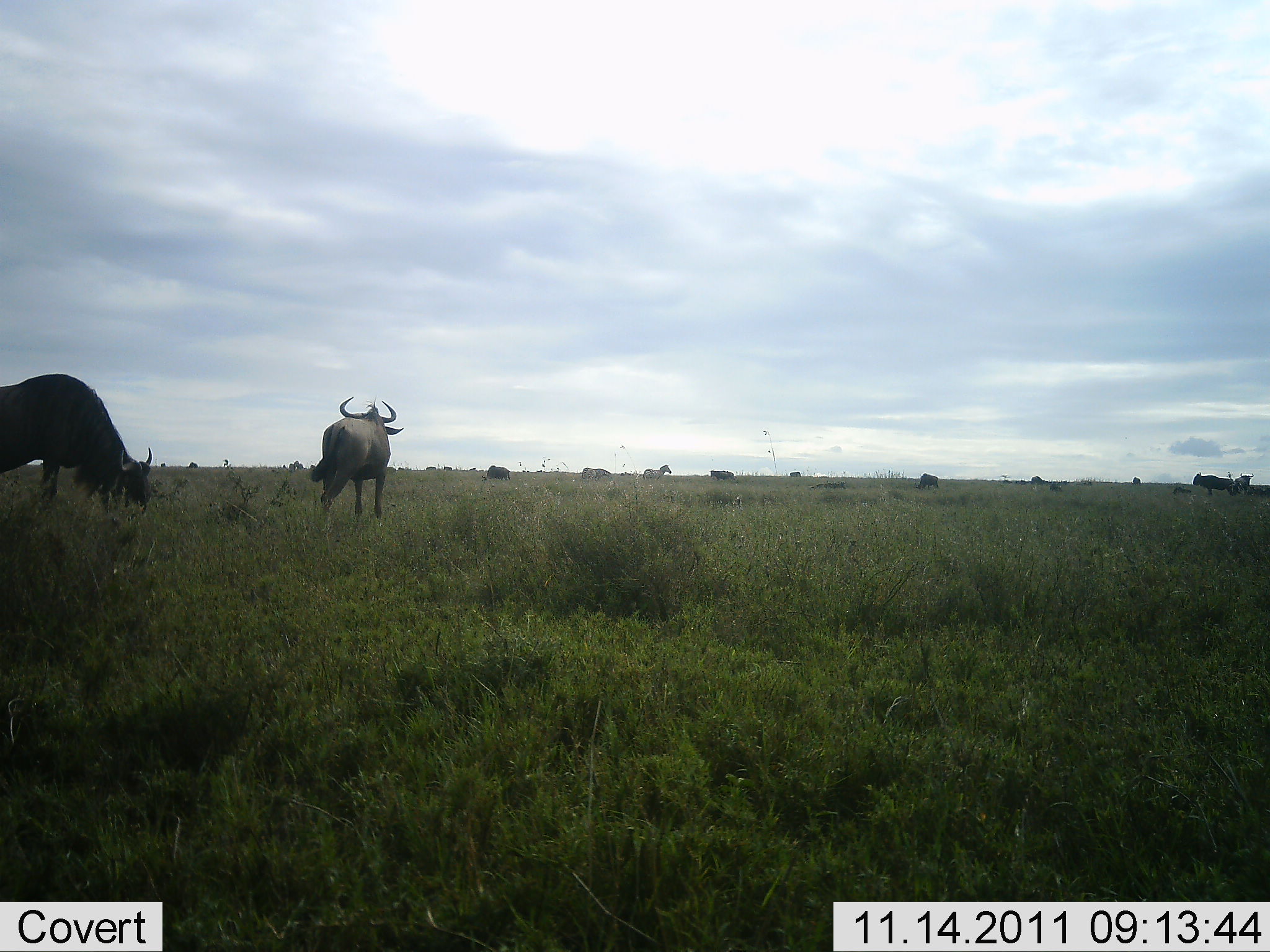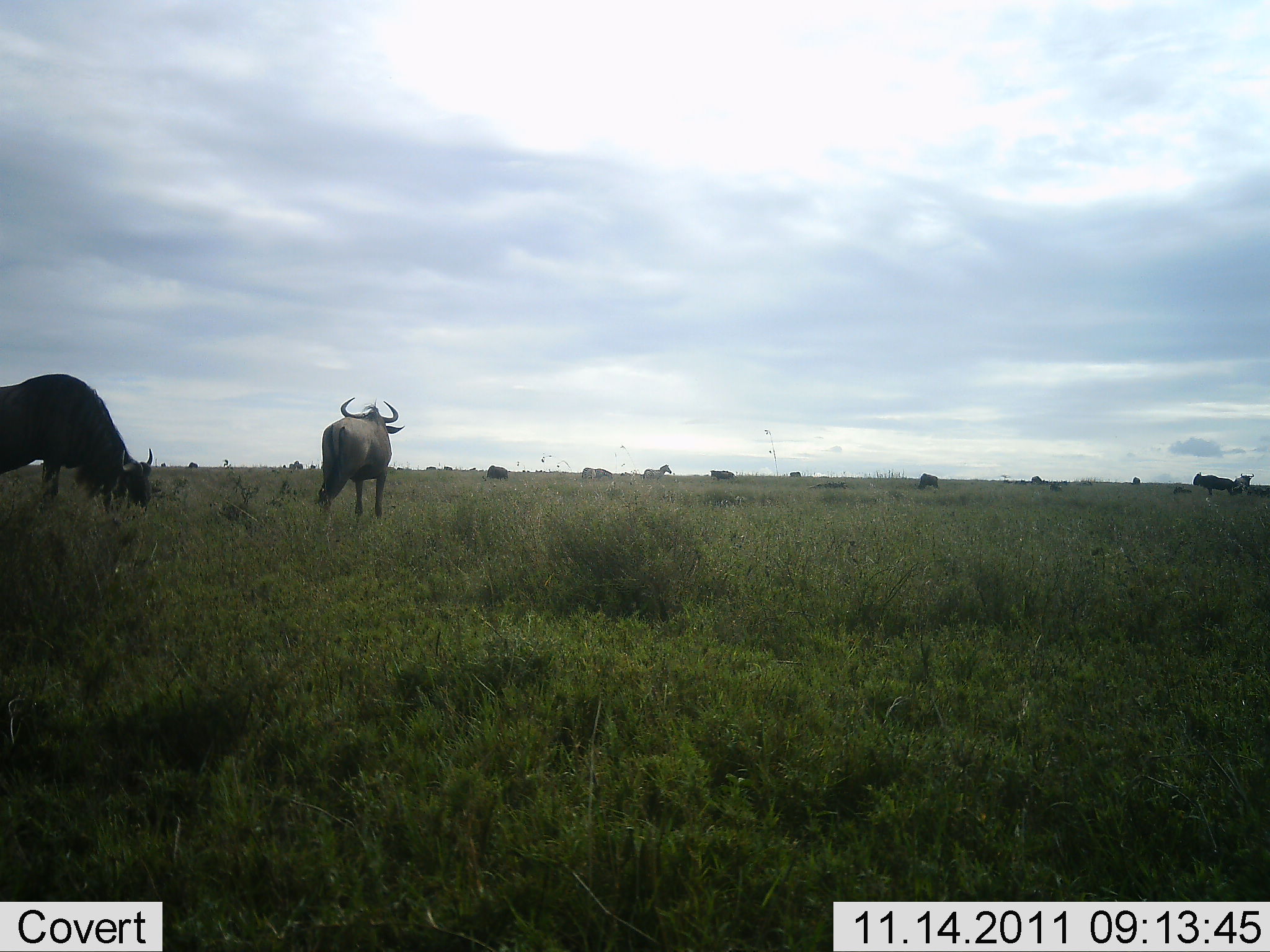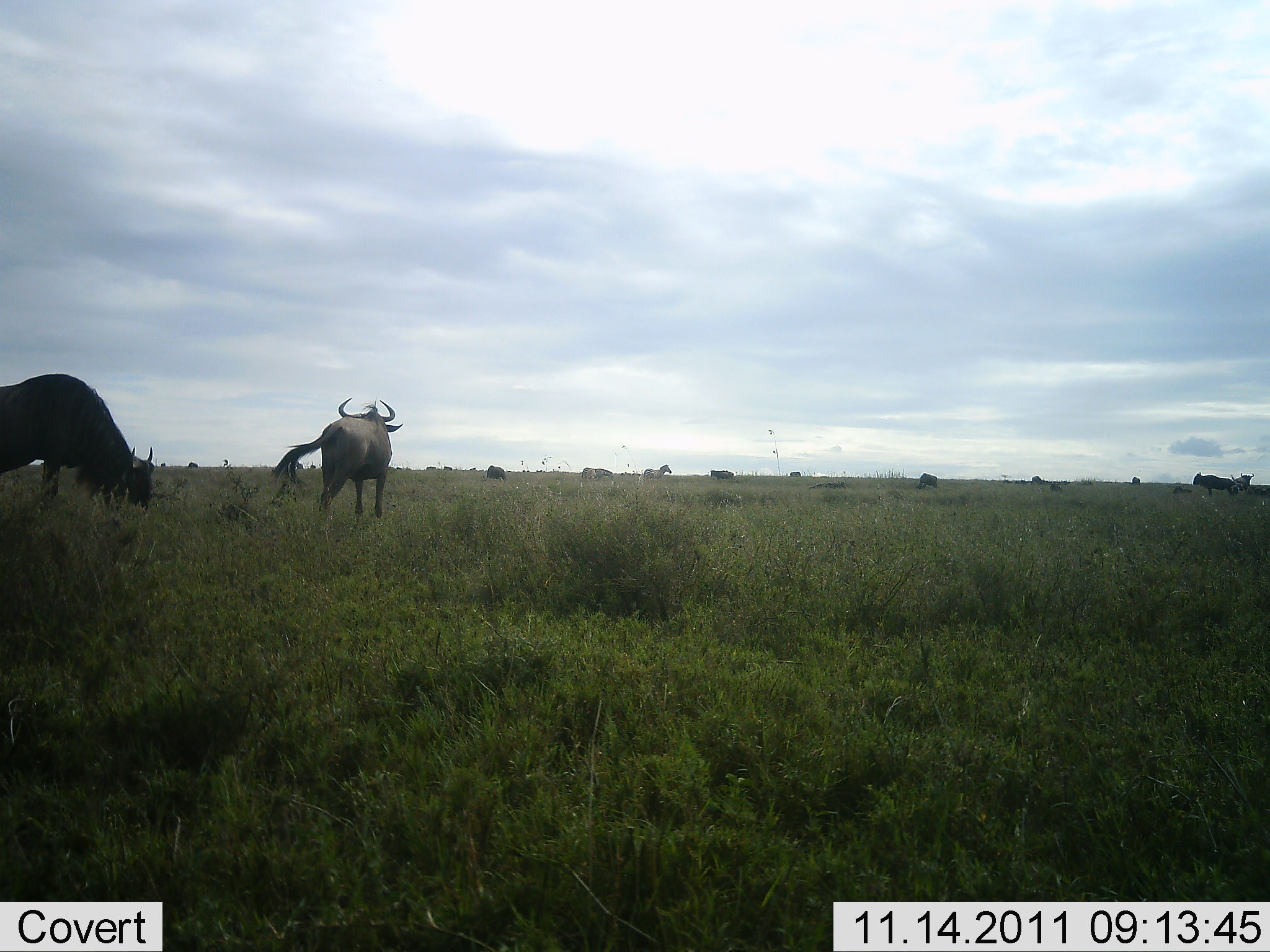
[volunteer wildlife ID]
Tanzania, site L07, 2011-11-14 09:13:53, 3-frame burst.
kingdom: Animalia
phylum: Chordata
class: Mammalia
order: Artiodactyla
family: Bovidae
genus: Connochaetes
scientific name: Connochaetes taurinus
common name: blue wildebeest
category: wildebeest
Wildebeest (blue wildebeest) (Connochaetes taurinus), count 4. Behavior (volunteer vote fractions): standing 79%, resting 0%, moving 11%, interacting 0%. Young present (vote fraction): 0%. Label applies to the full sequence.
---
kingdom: Animalia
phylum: Chordata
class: Mammalia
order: Perissodactyla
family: Equidae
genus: Equus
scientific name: Equus quagga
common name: plains zebra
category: zebra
Zebra (plains zebra) (Equus quagga), count 1. Behavior (volunteer vote fractions): standing 90%, resting 0%, moving 10%, interacting 0%. Young present (vote fraction): 0%. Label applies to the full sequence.